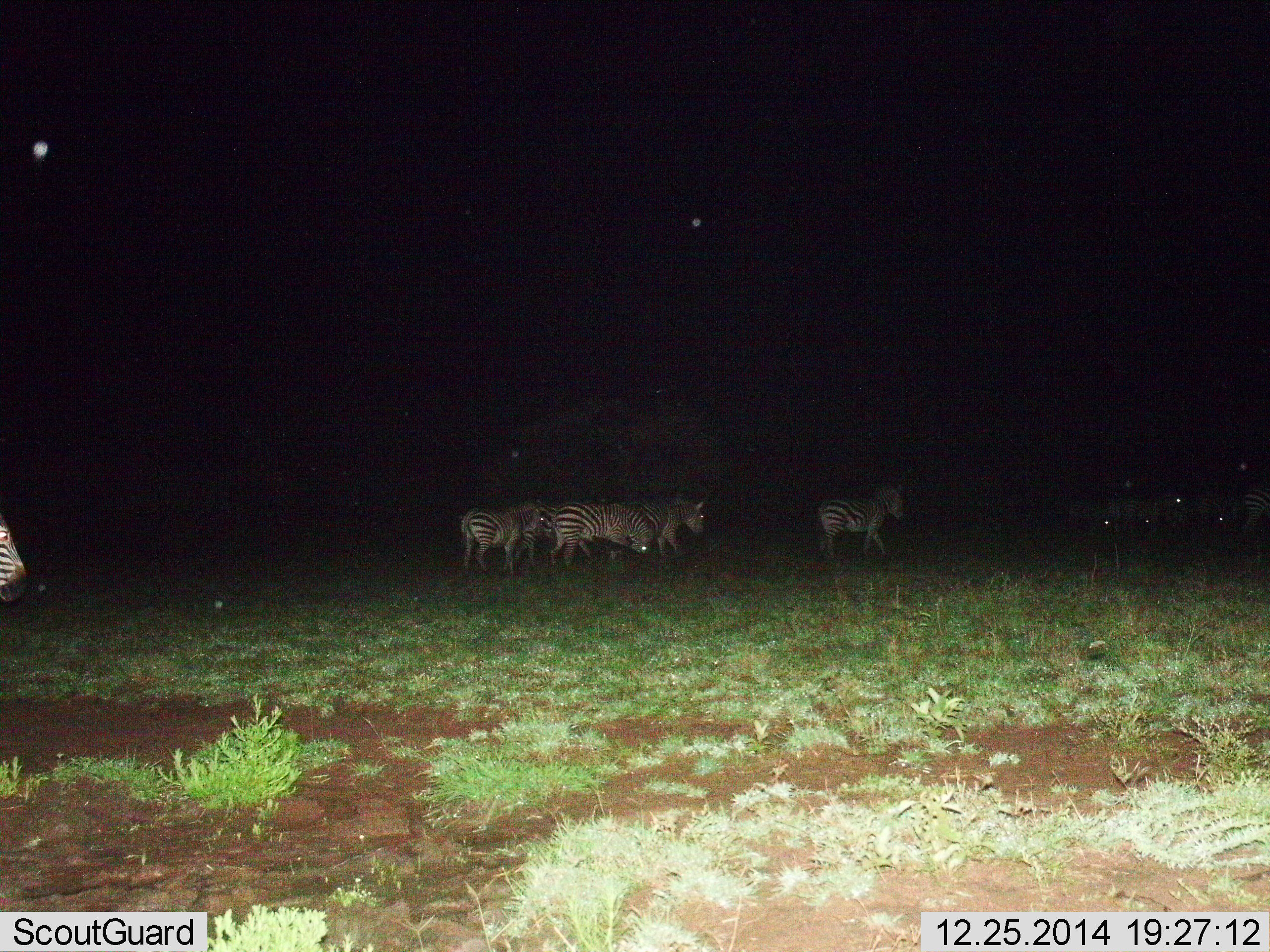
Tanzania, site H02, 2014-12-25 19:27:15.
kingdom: Animalia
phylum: Chordata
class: Mammalia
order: Perissodactyla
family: Equidae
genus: Equus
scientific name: Equus quagga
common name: plains zebra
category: zebra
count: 8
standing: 70%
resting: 10%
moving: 50%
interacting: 10%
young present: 10%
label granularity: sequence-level